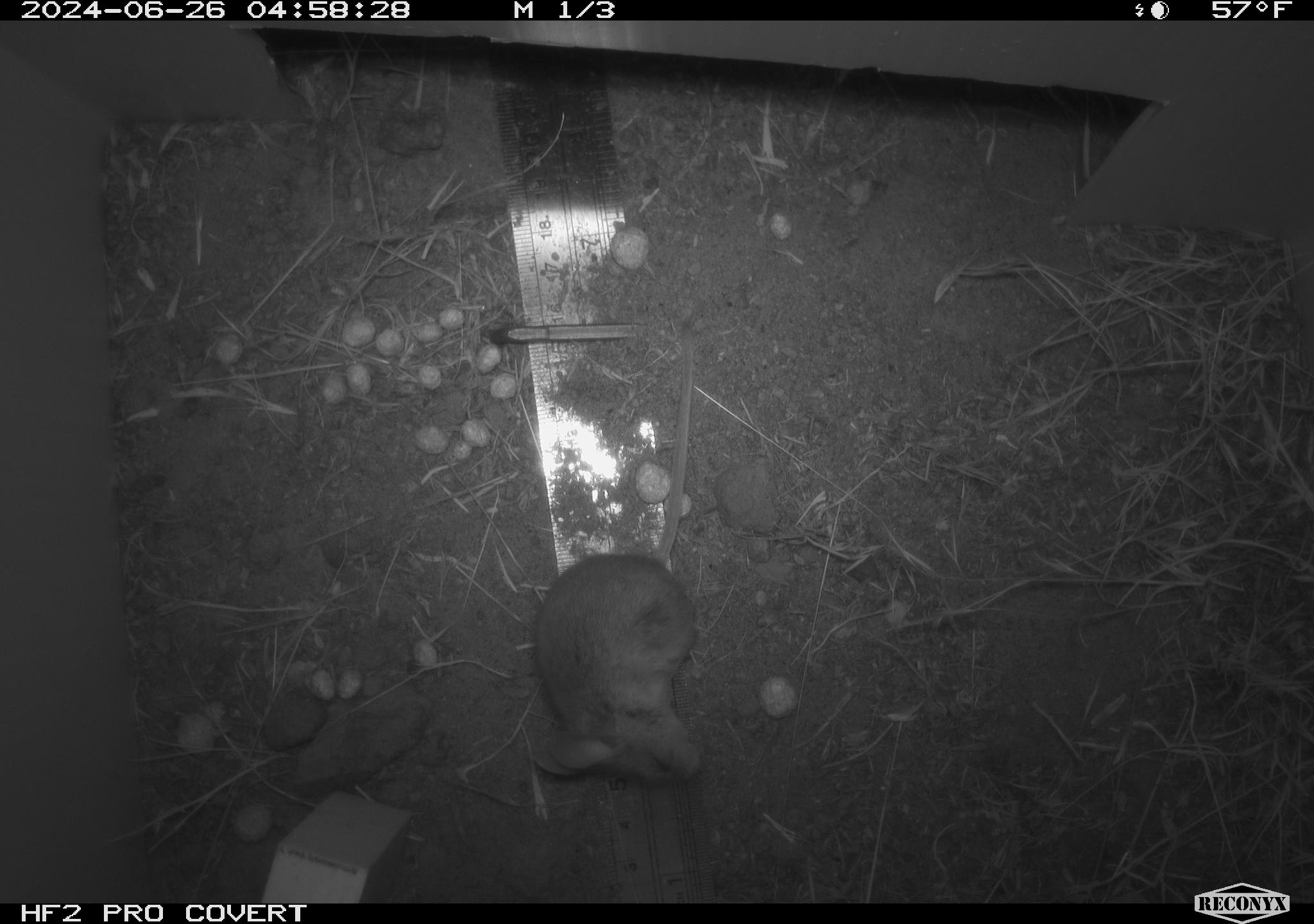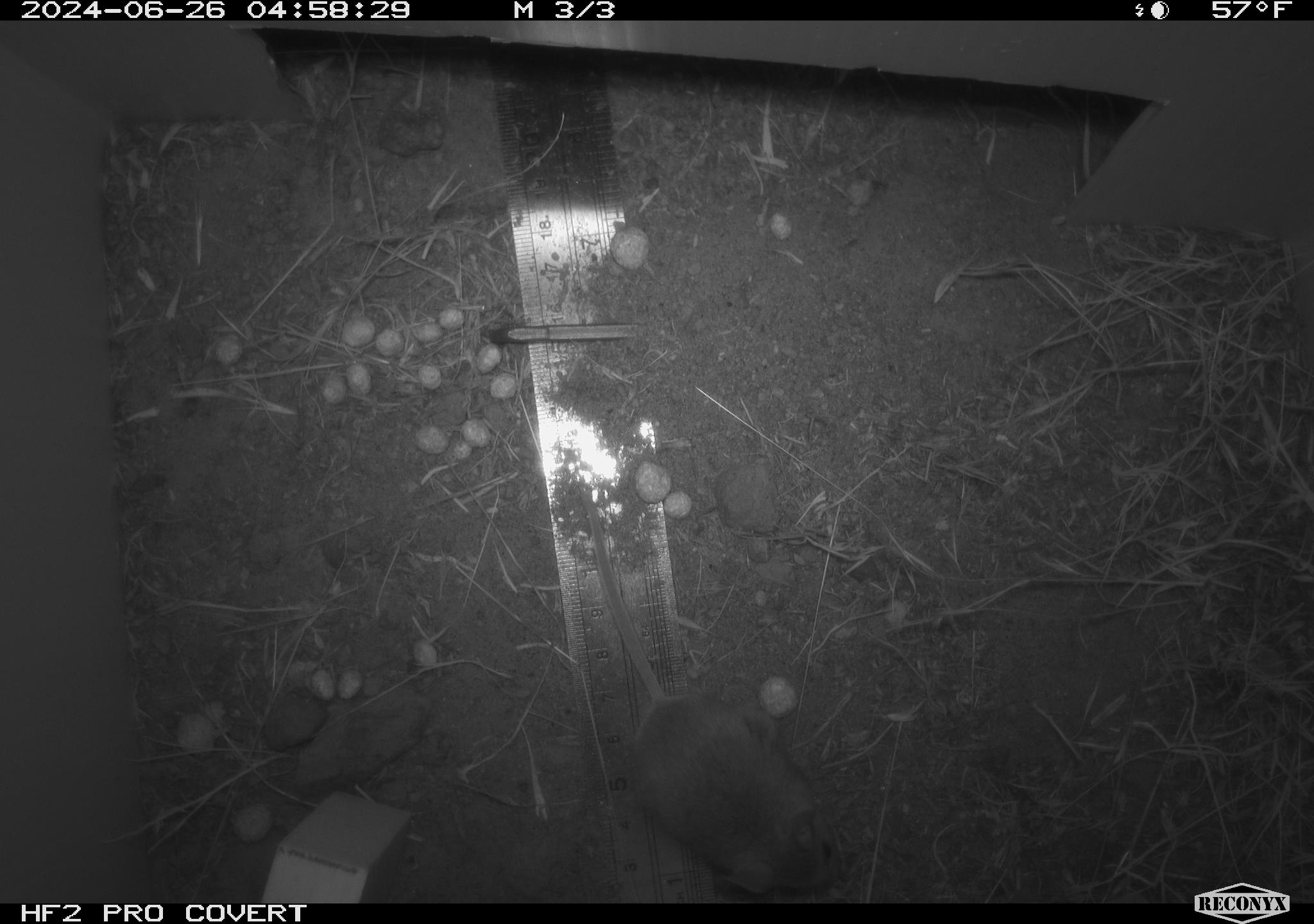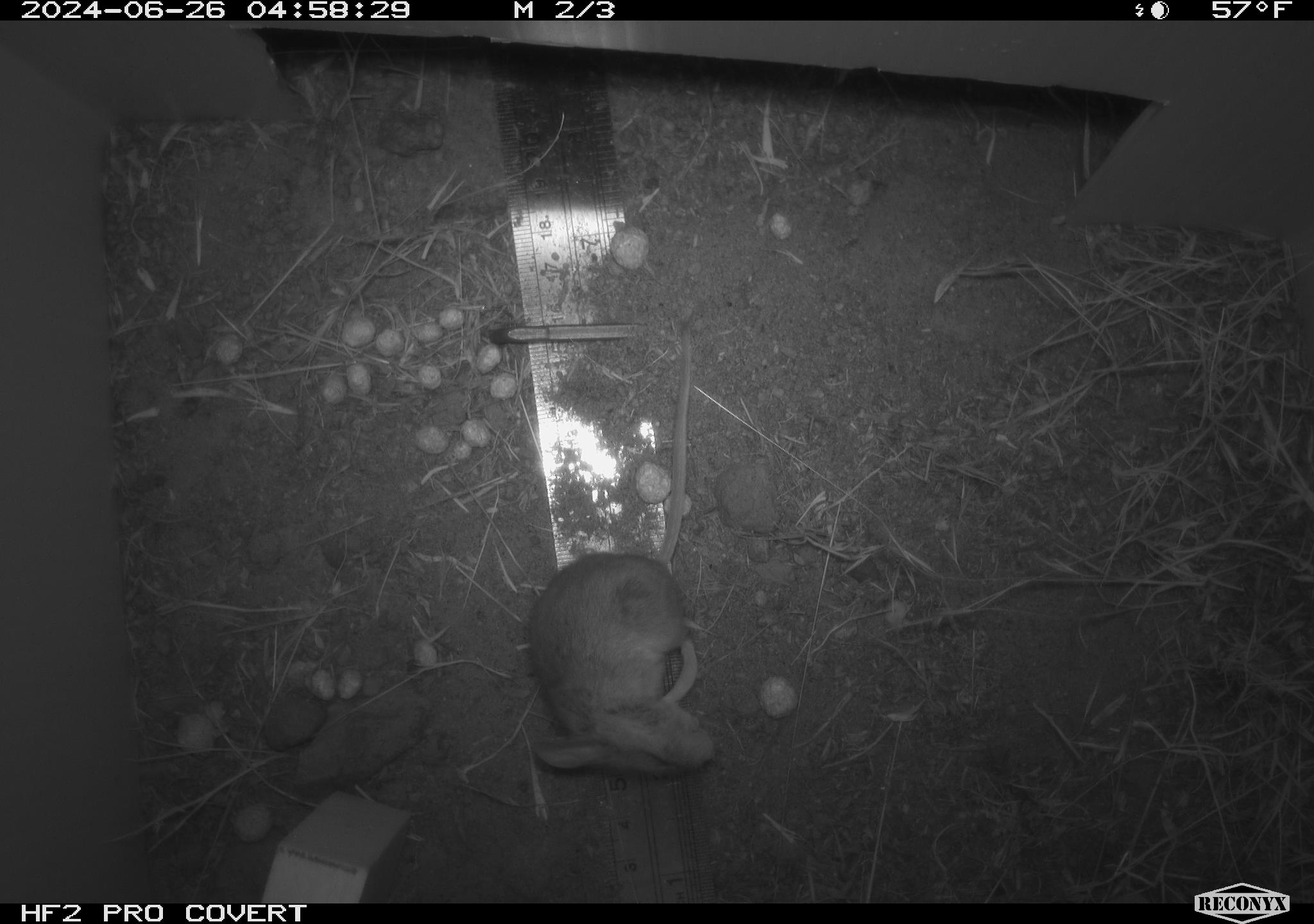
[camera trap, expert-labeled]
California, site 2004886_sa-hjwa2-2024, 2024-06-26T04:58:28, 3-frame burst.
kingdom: Animalia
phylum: Chordata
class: Mammalia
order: Rodentia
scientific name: Rodentia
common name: rodent